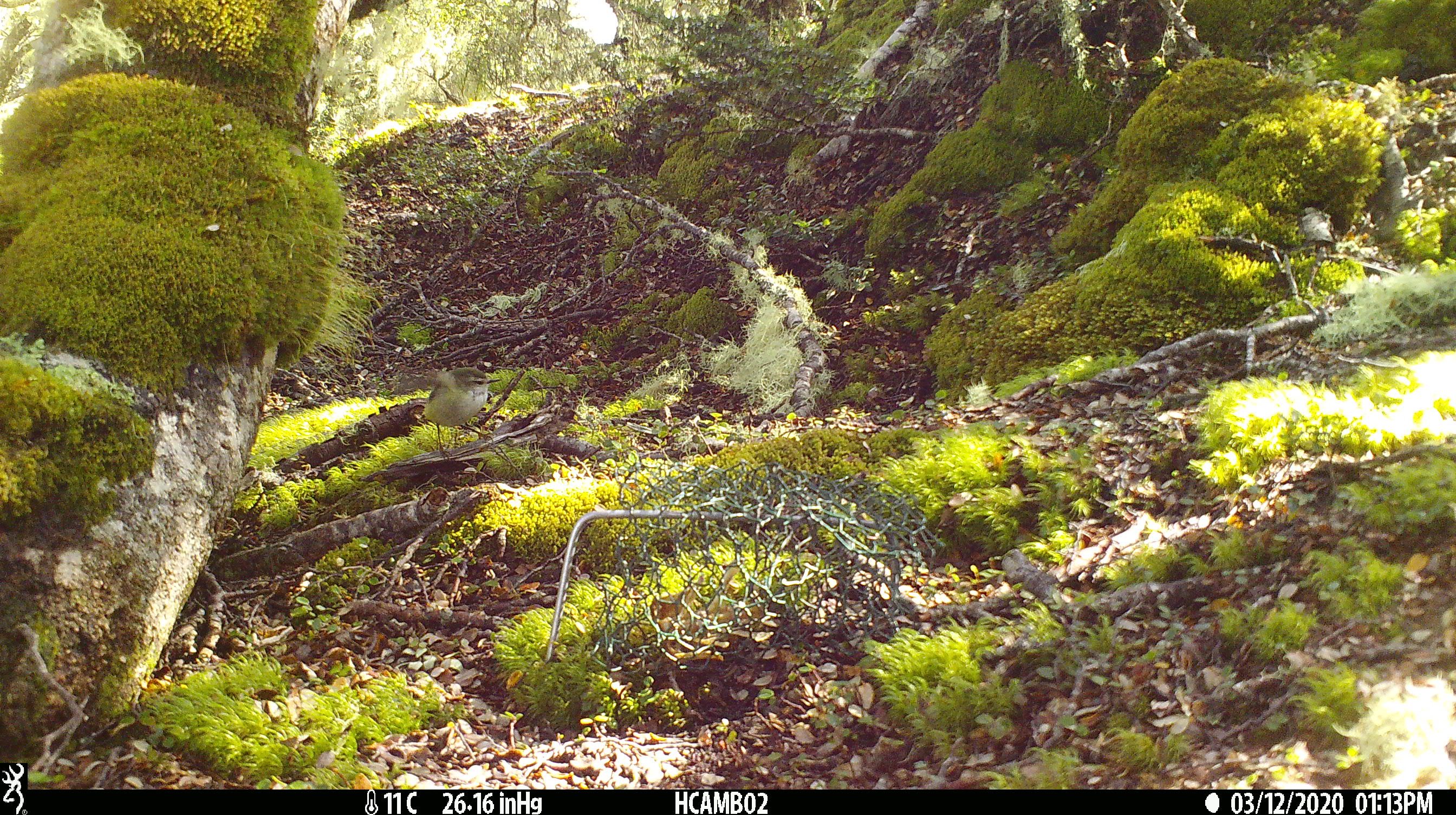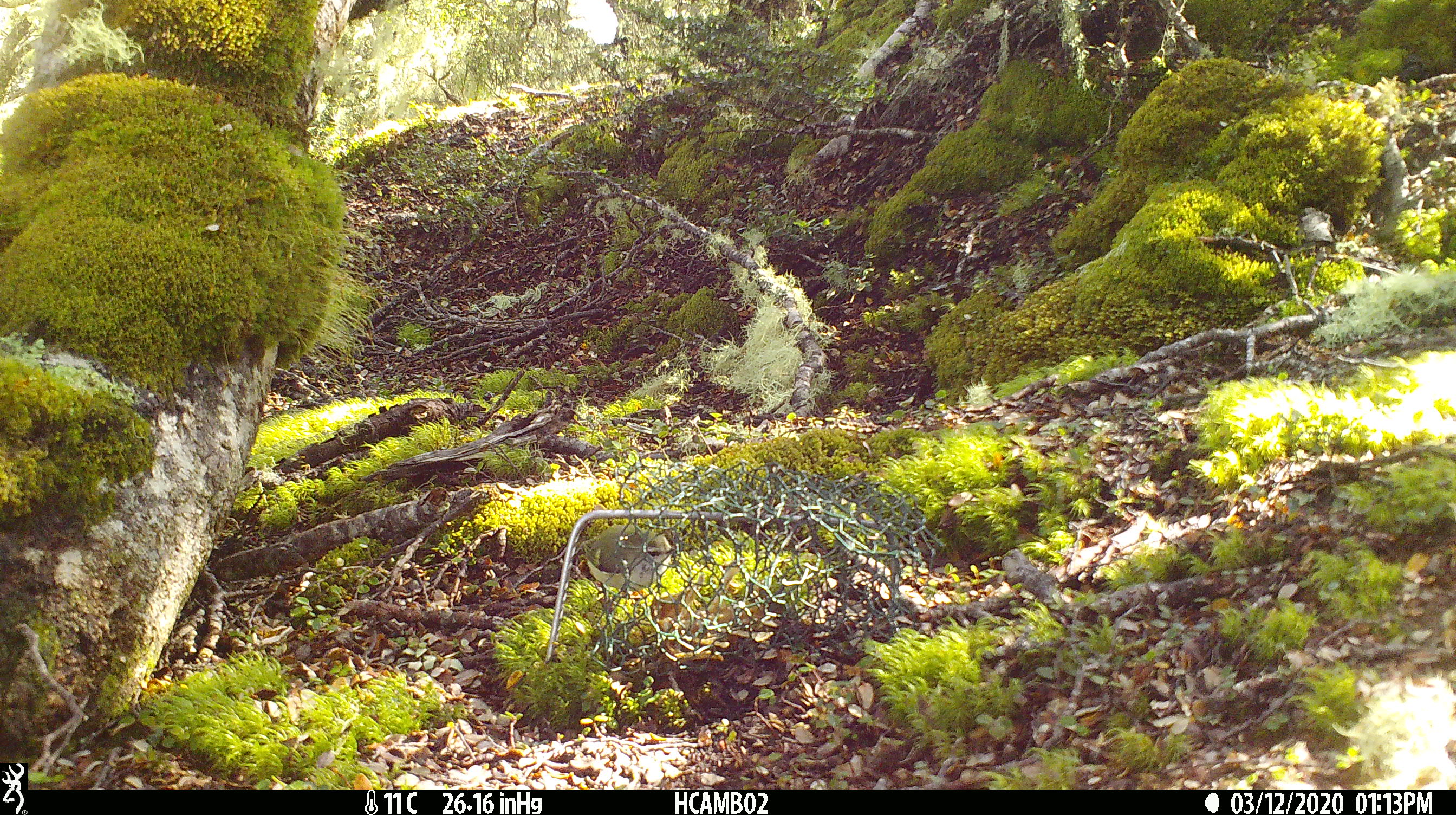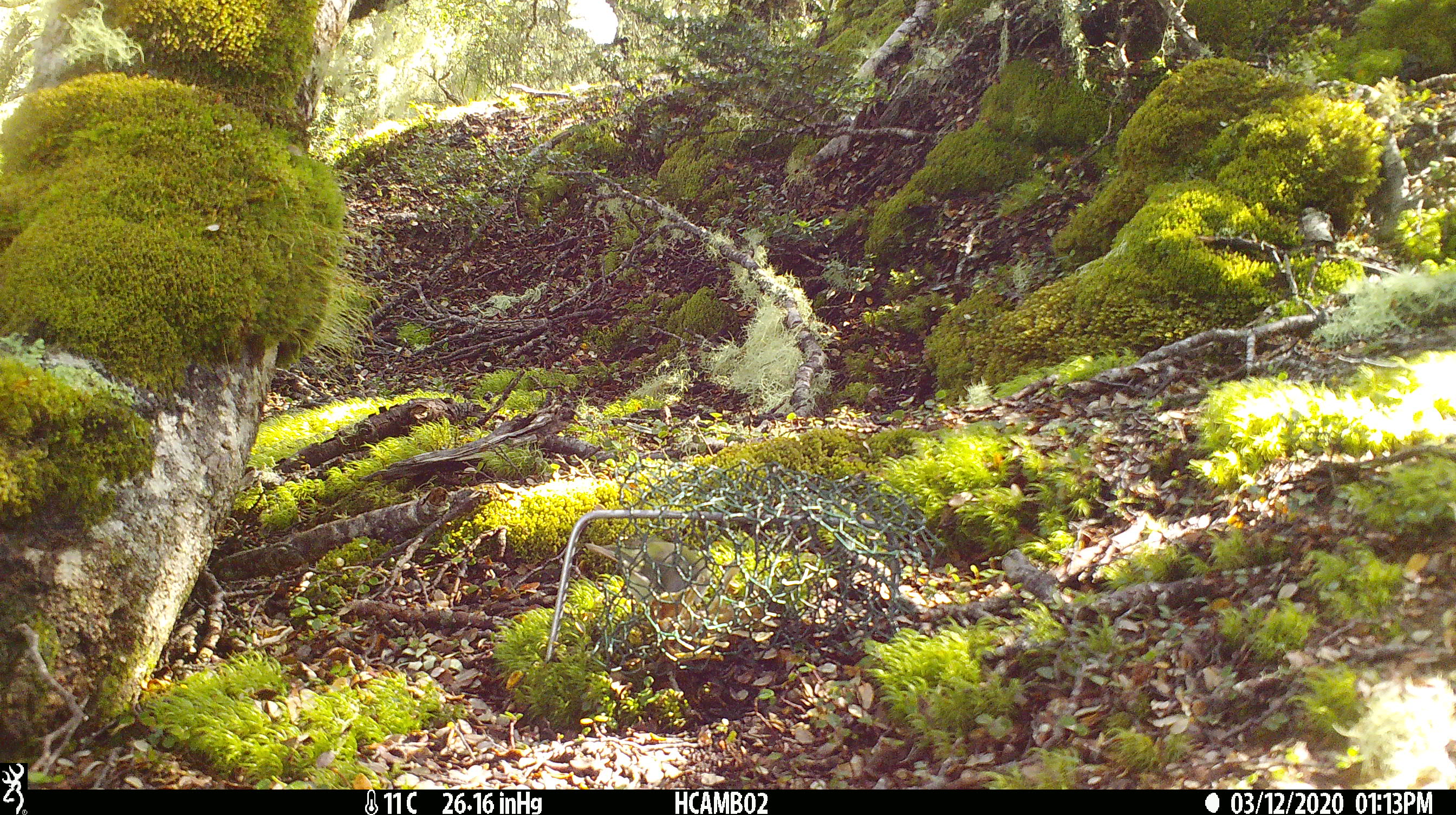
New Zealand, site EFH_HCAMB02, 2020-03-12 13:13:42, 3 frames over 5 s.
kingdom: Animalia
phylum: Chordata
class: Aves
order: Passeriformes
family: Acanthisittidae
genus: Acanthisitta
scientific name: Acanthisitta chloris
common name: rifleman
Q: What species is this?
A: Rifleman (Acanthisitta chloris).